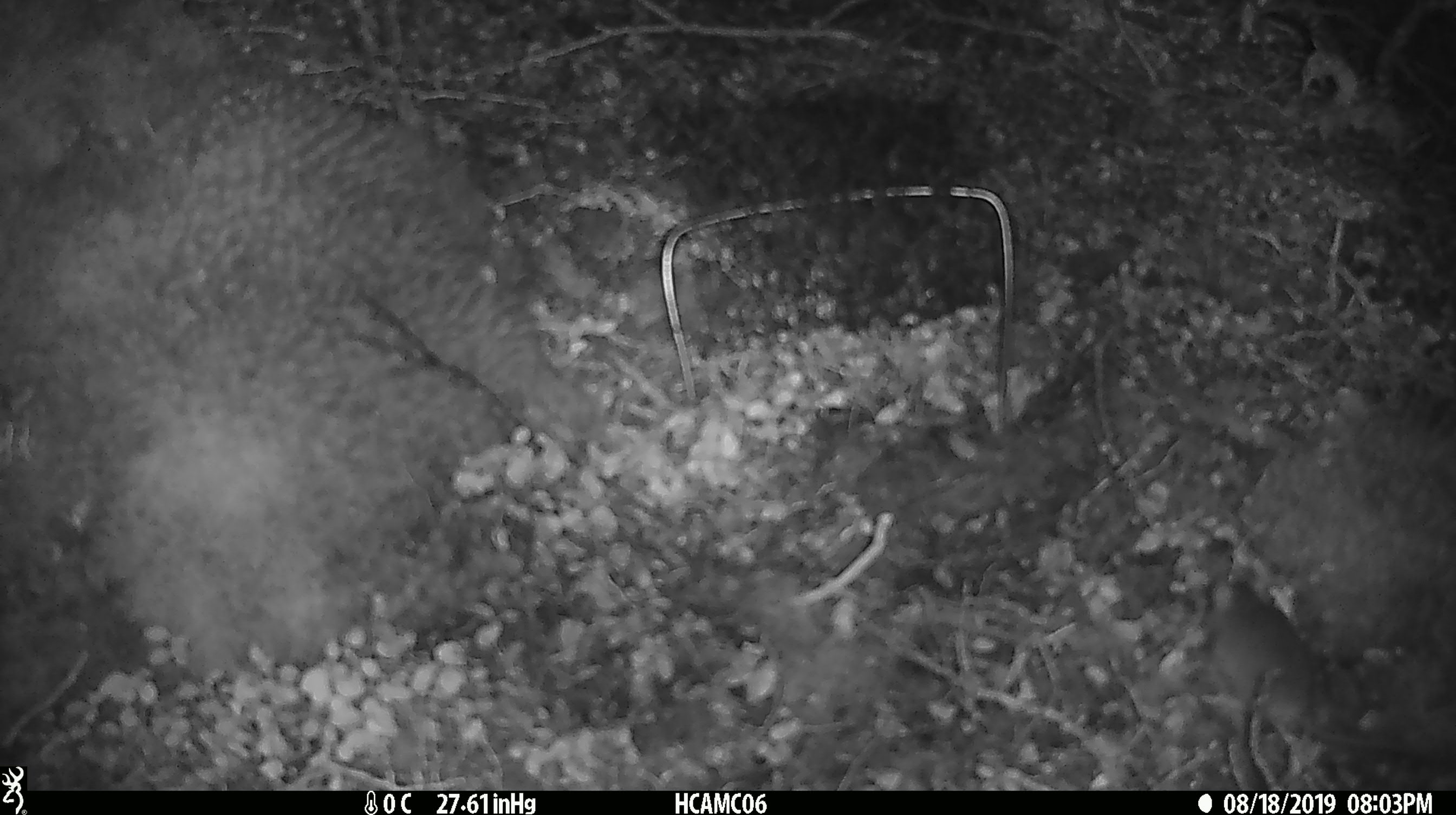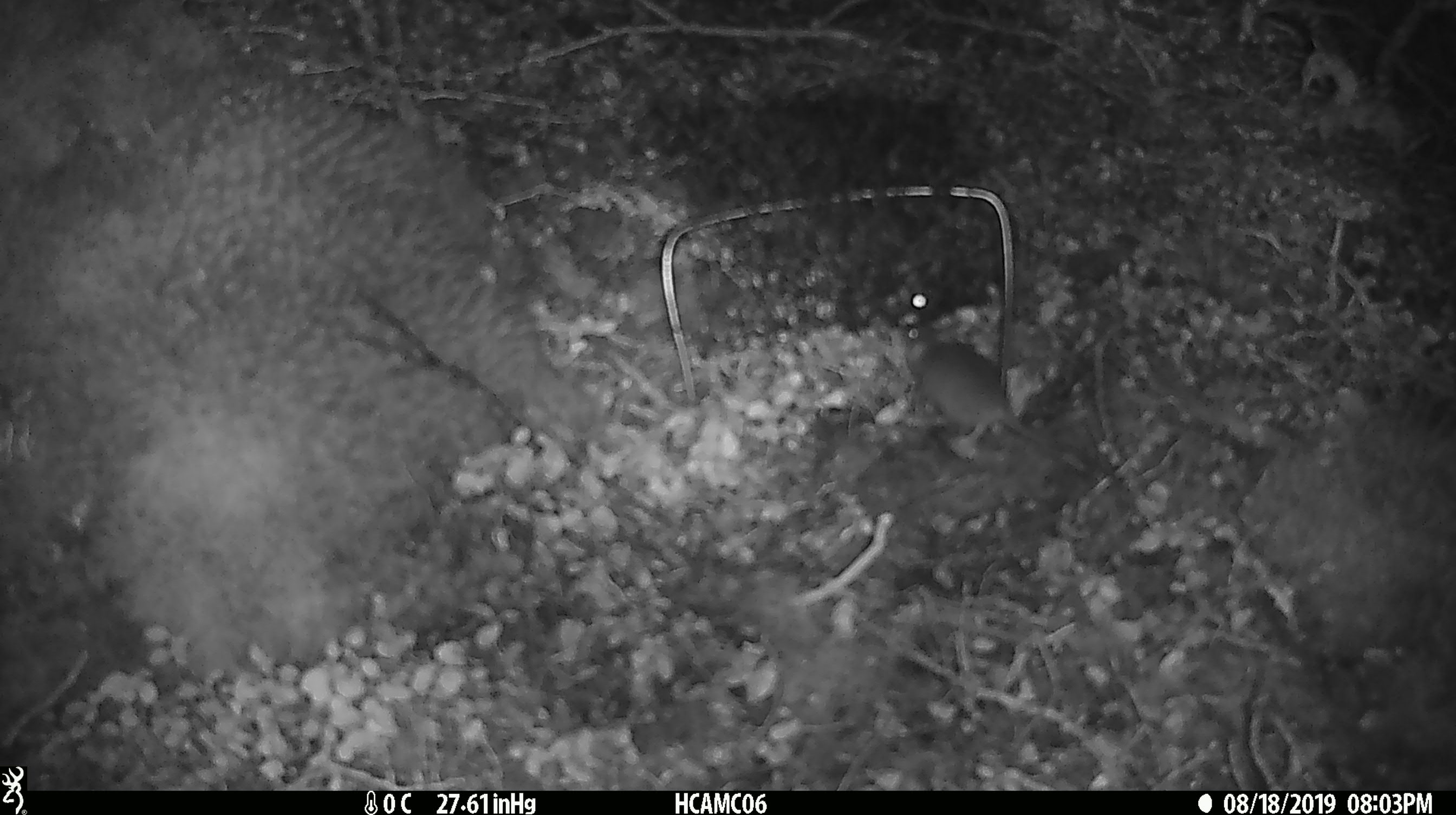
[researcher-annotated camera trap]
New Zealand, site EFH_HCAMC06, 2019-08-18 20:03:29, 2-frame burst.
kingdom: Animalia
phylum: Chordata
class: Mammalia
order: Rodentia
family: Muridae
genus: Mus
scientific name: Mus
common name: mouse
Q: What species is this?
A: Mouse (Mus).